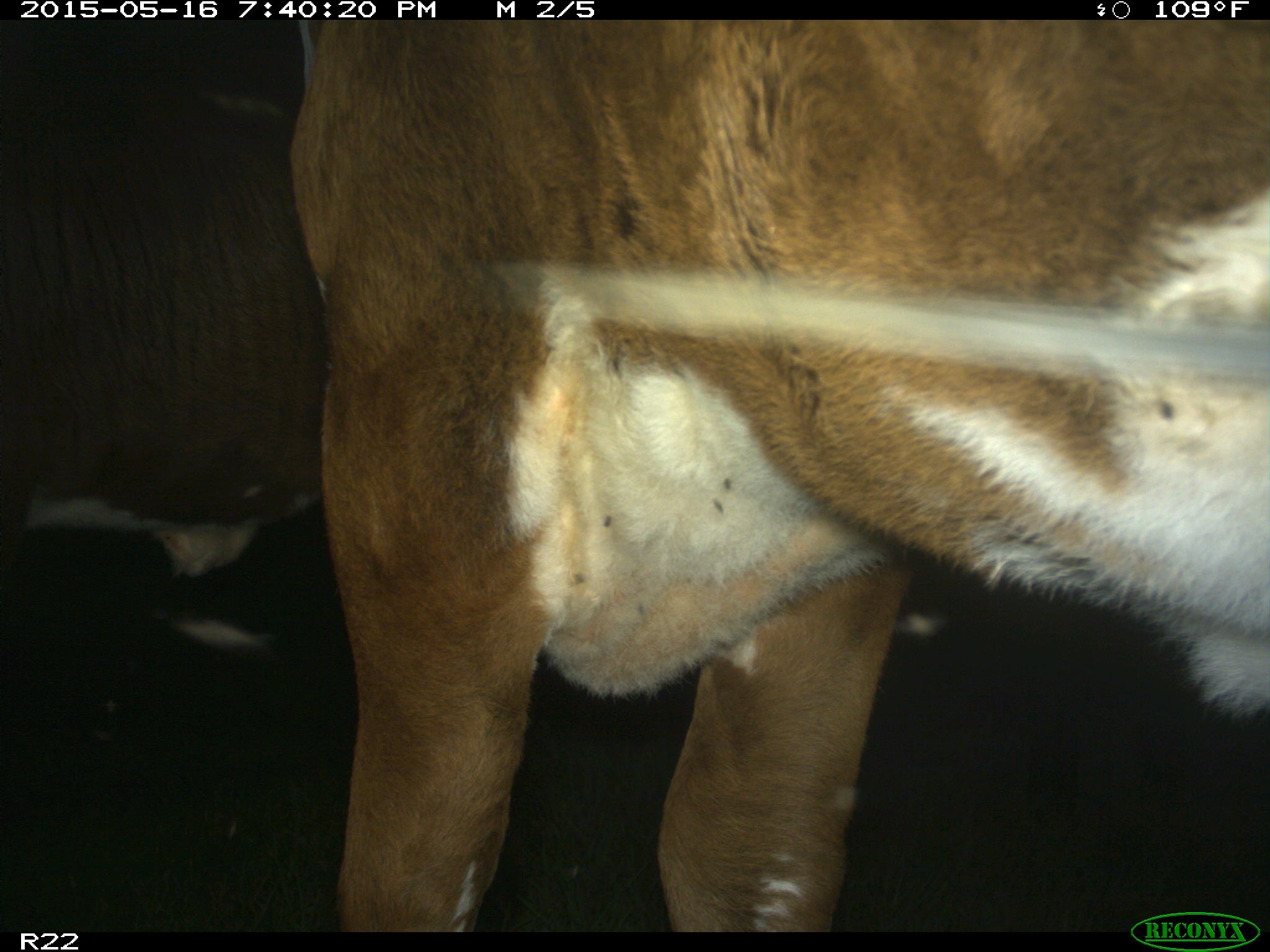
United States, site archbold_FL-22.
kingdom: Animalia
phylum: Chordata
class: Mammalia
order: Artiodactyla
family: Bovidae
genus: Bos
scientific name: Bos taurus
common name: domestic cow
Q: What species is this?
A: Bos taurus (domestic cow).